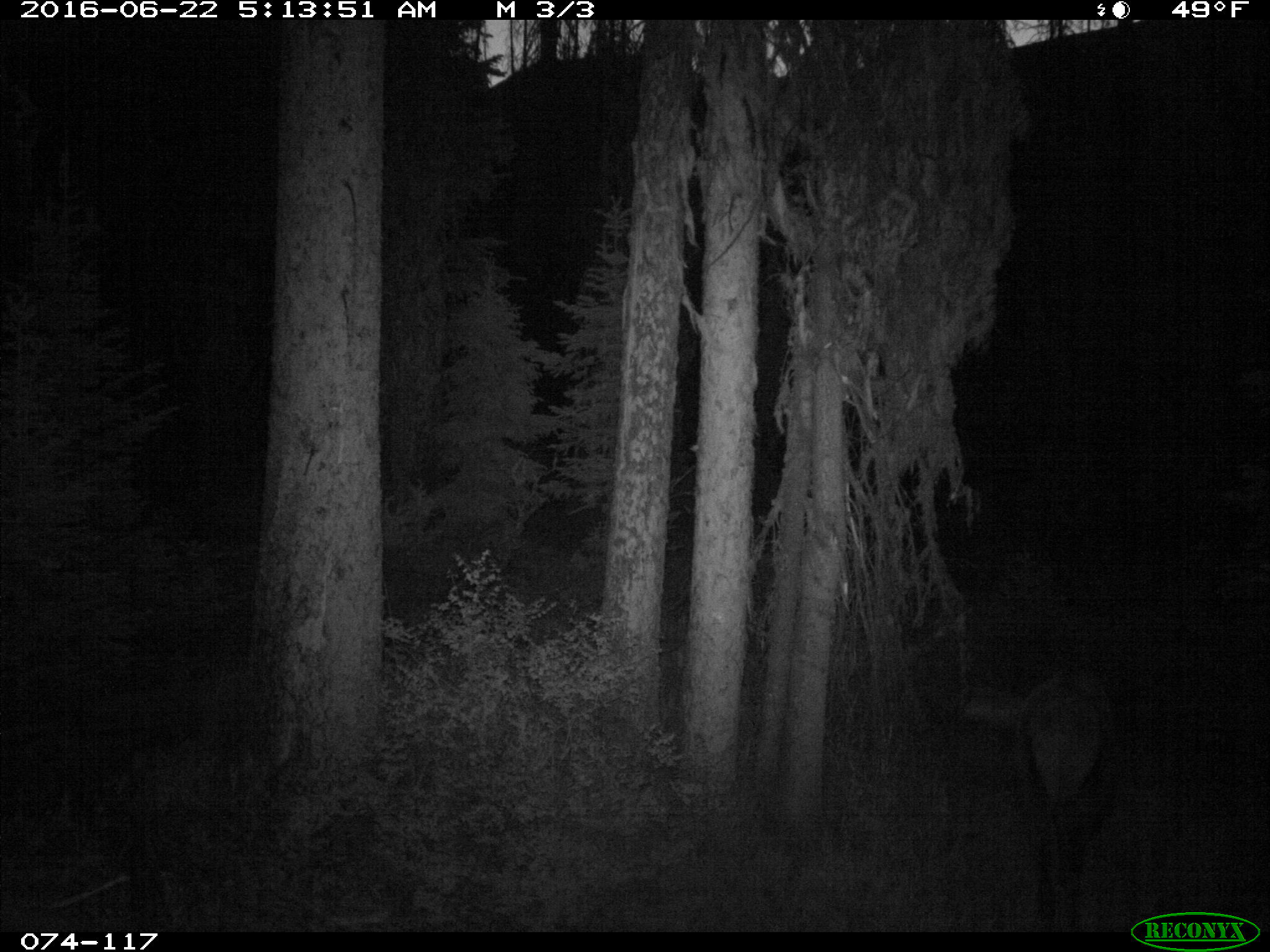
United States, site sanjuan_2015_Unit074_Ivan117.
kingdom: Animalia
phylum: Chordata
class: Mammalia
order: Artiodactyla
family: Cervidae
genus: Cervus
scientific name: Cervus elaphus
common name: red deer